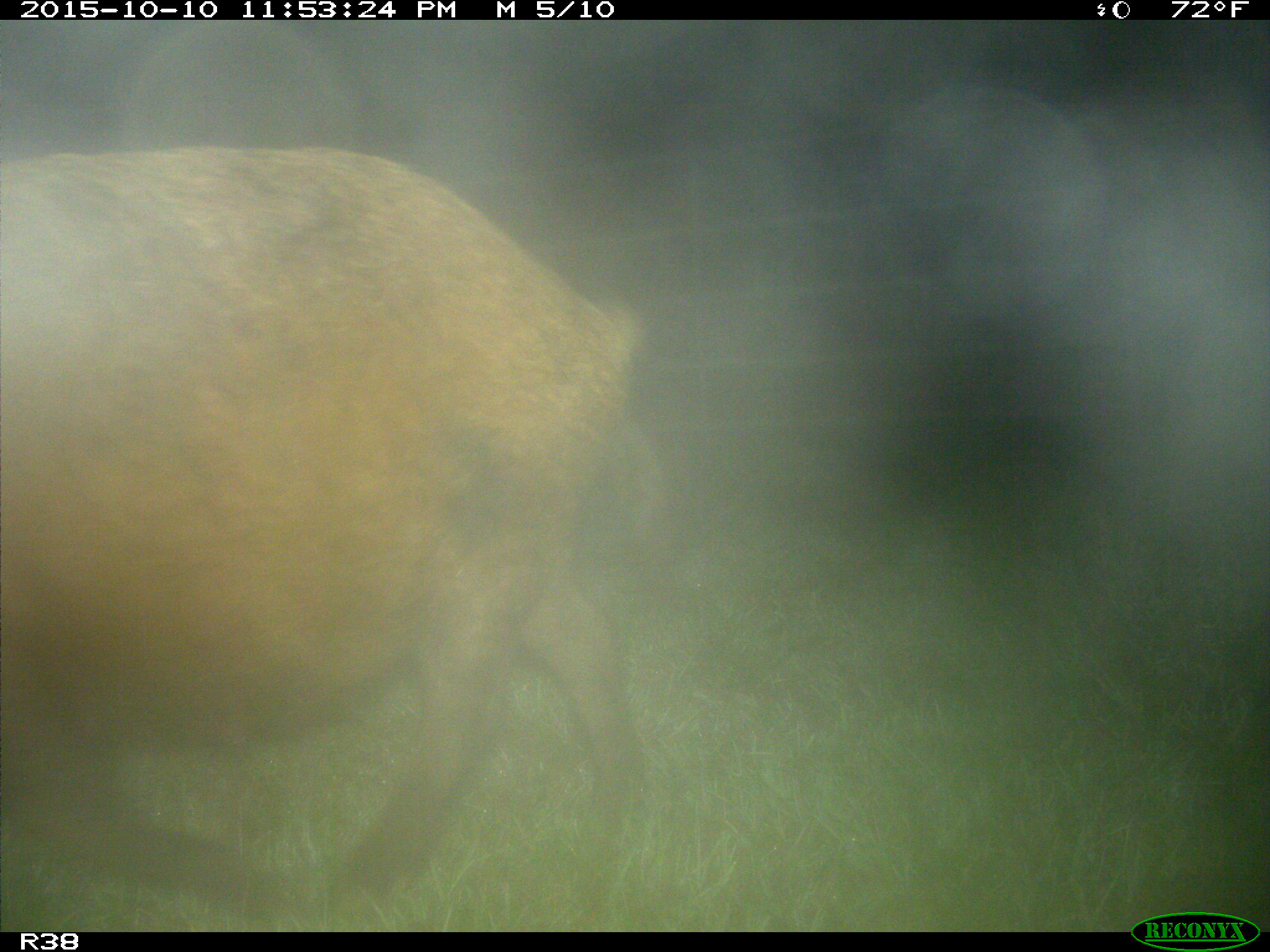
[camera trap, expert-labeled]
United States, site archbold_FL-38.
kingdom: Animalia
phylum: Chordata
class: Mammalia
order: Artiodactyla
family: Suidae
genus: Sus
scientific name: Sus scrofa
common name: wild boar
Sus scrofa (wild boar).